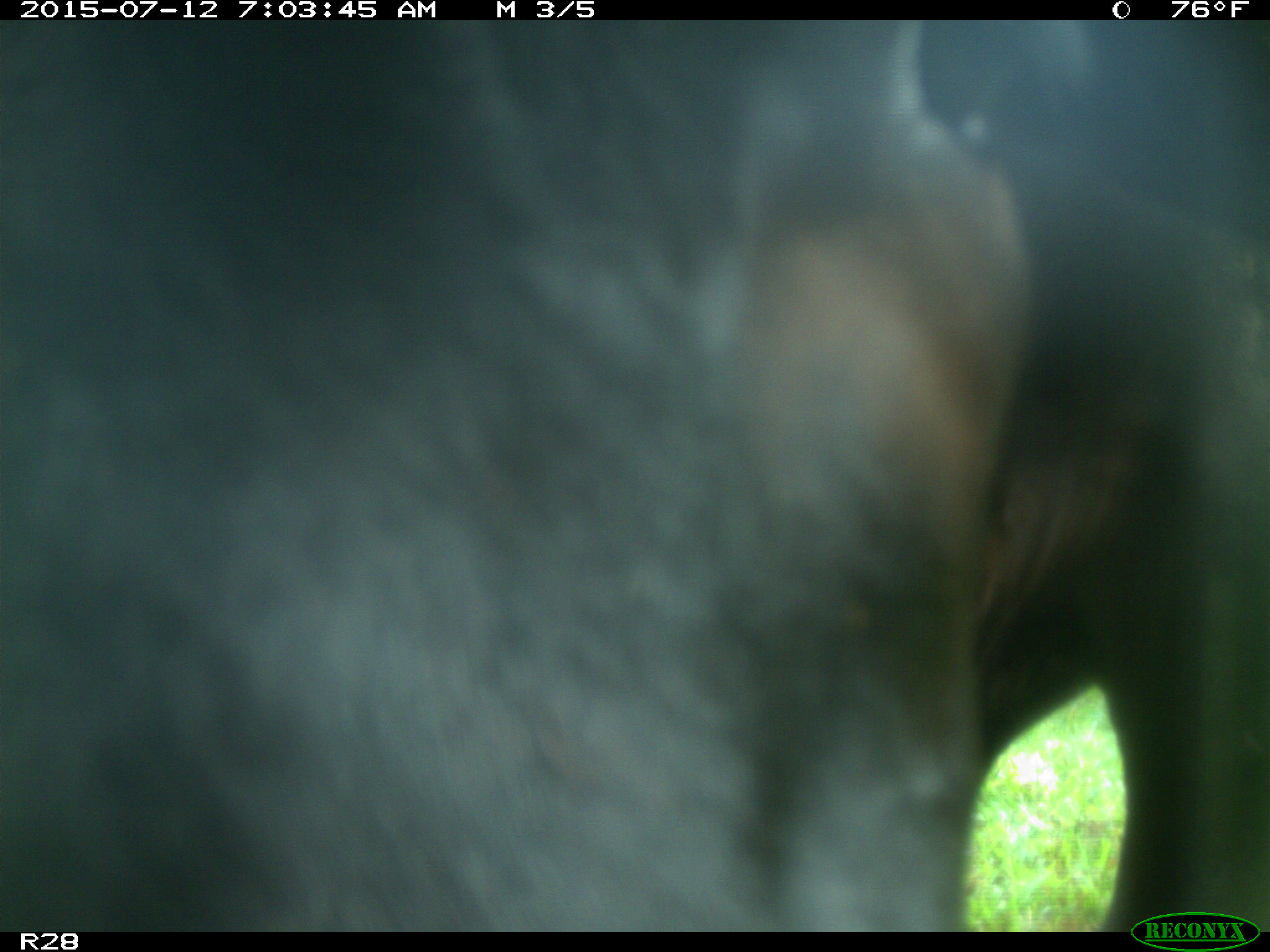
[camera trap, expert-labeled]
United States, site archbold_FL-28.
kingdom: Animalia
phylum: Chordata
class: Mammalia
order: Artiodactyla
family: Bovidae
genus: Bos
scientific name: Bos taurus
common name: domestic cow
Bos taurus (domestic cow).